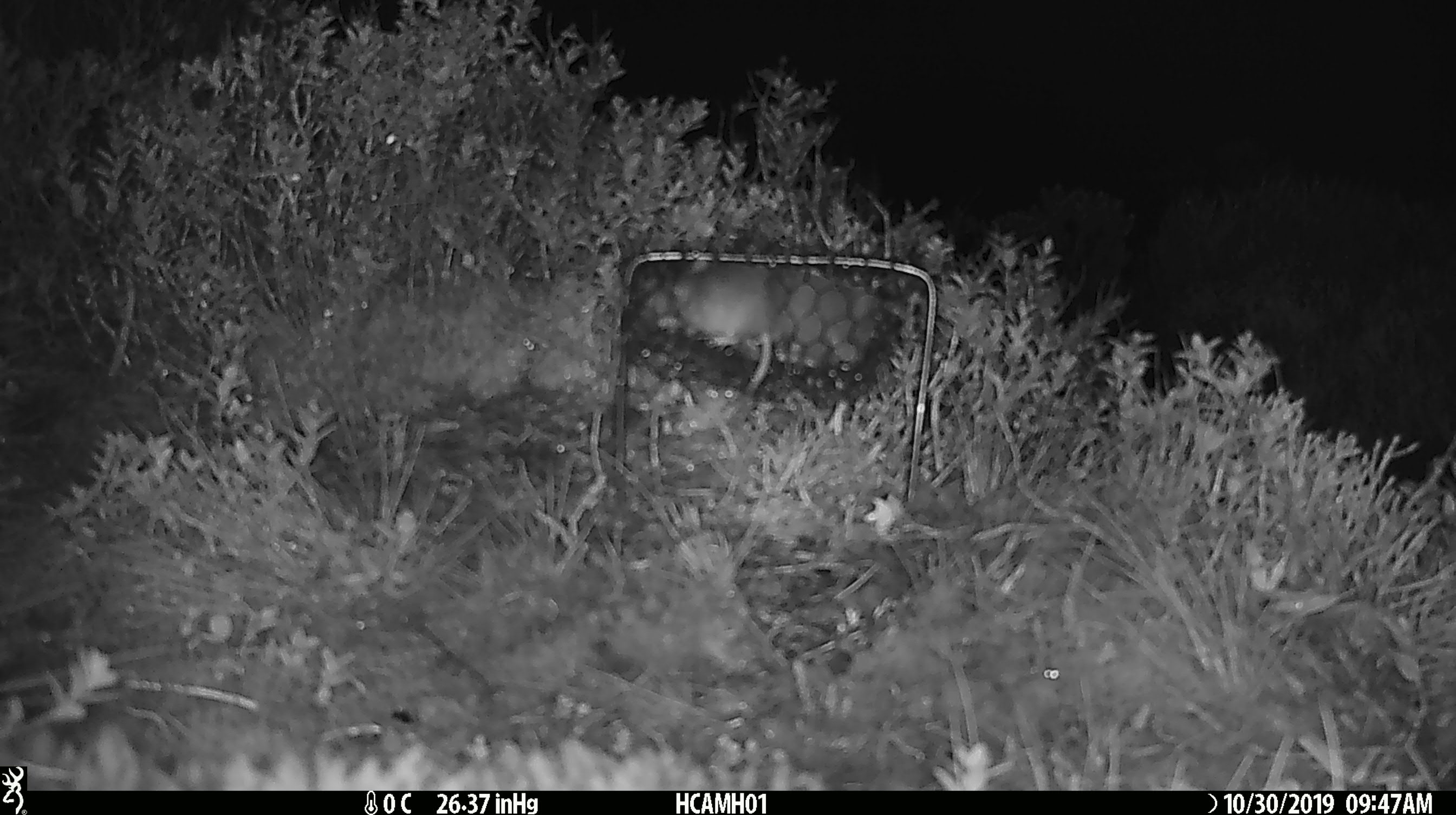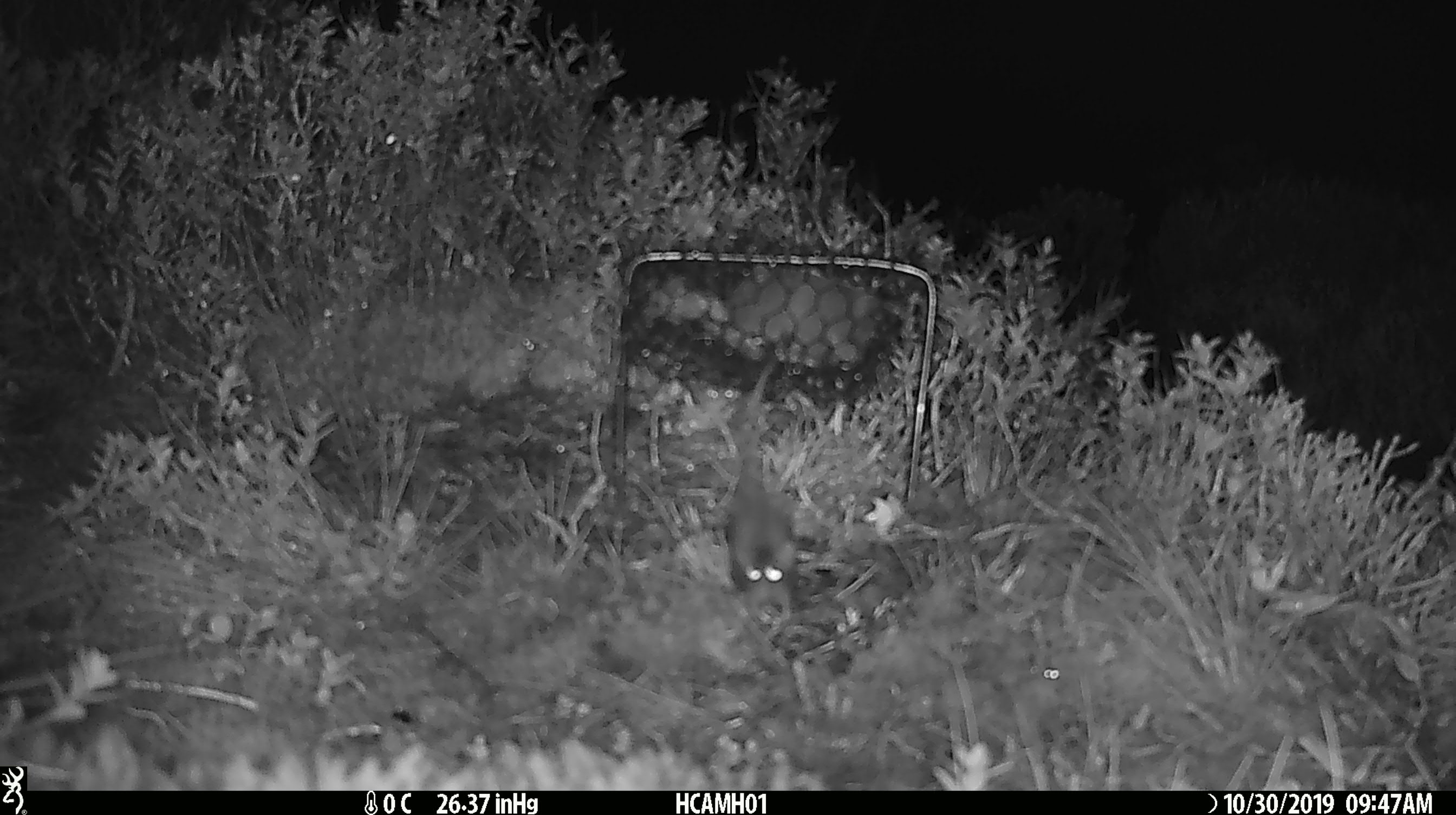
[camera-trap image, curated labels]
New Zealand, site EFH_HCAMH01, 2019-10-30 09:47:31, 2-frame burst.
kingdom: Animalia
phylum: Chordata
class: Mammalia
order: Rodentia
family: Muridae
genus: Mus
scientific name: Mus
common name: mouse